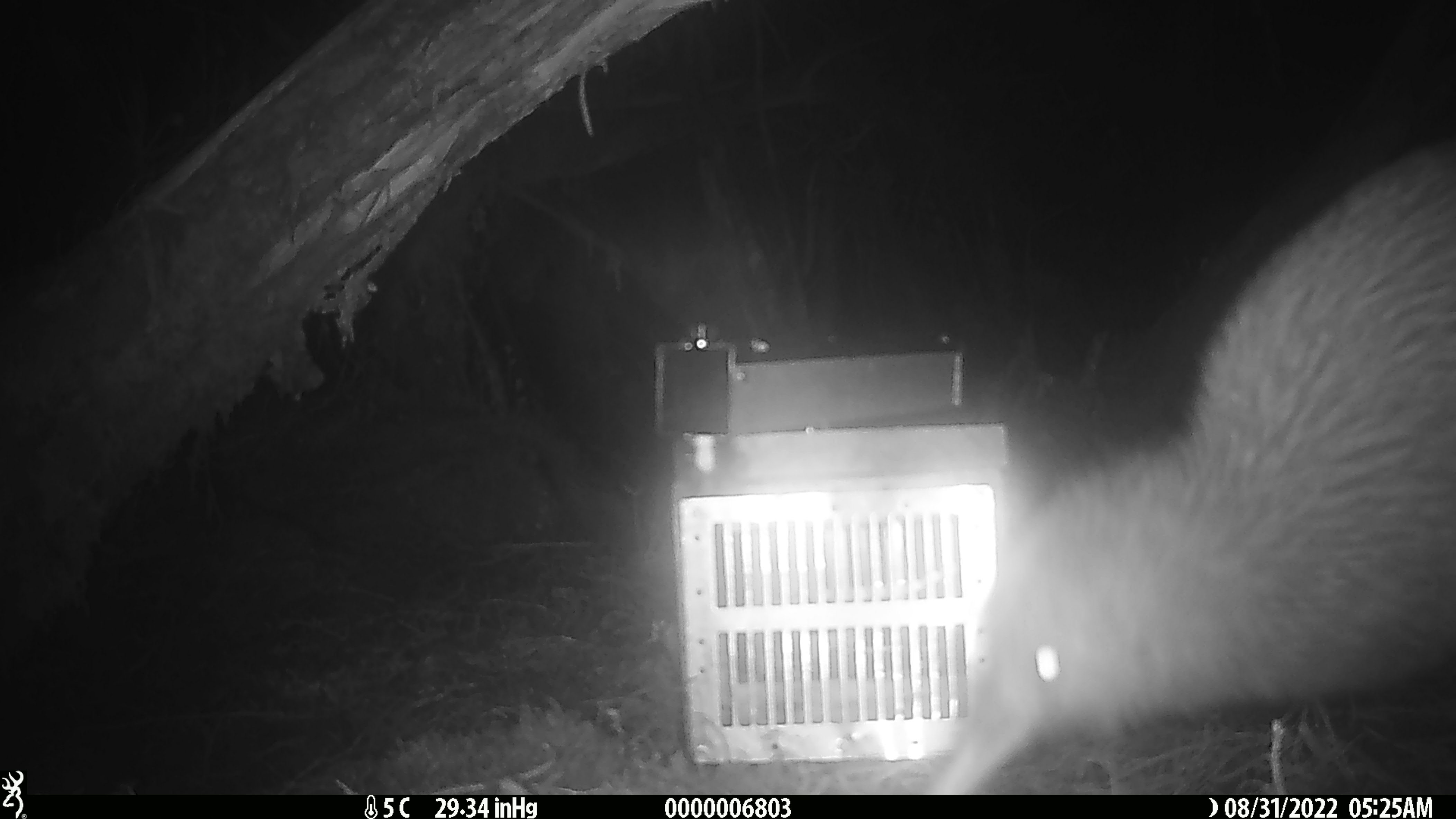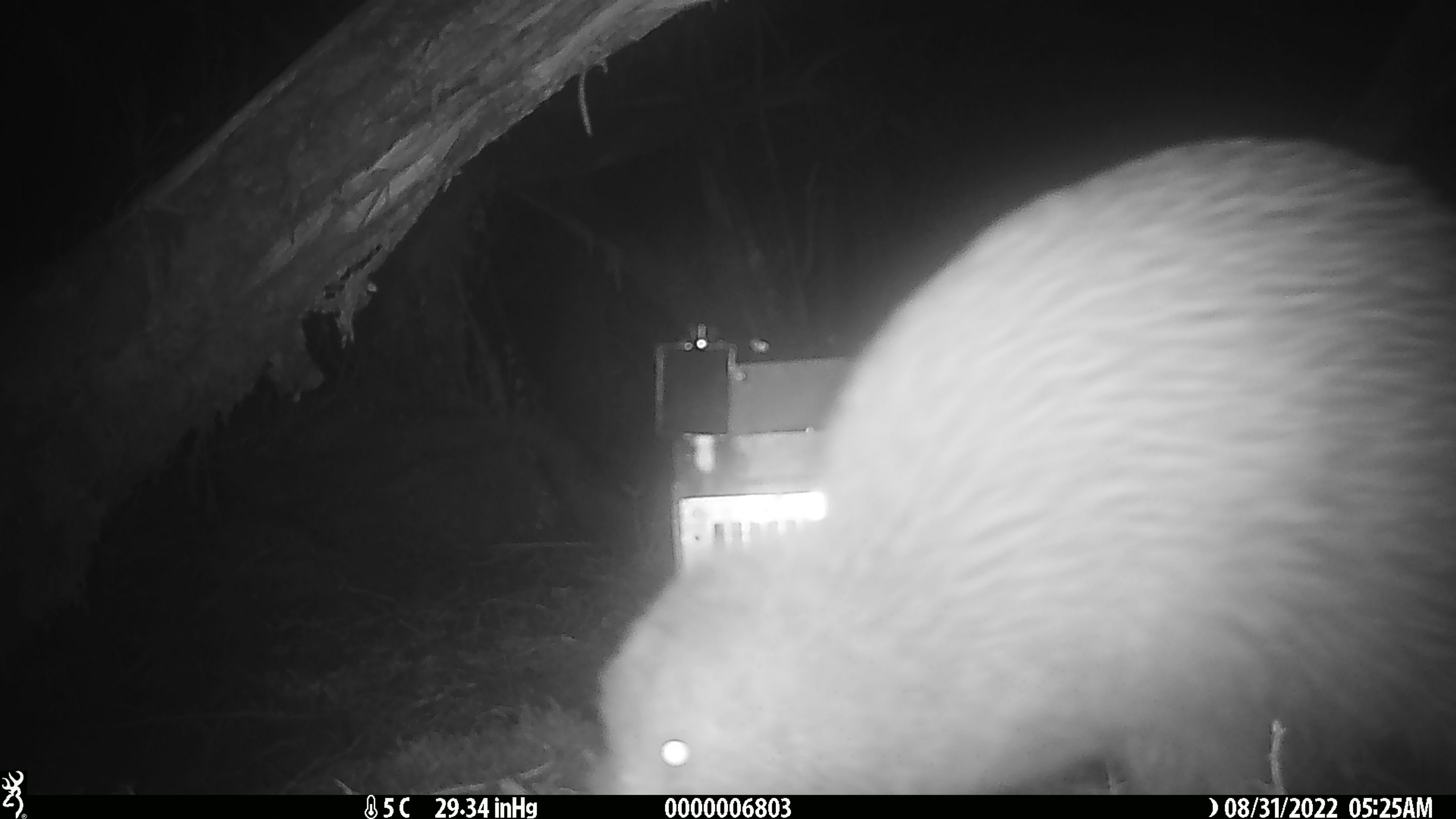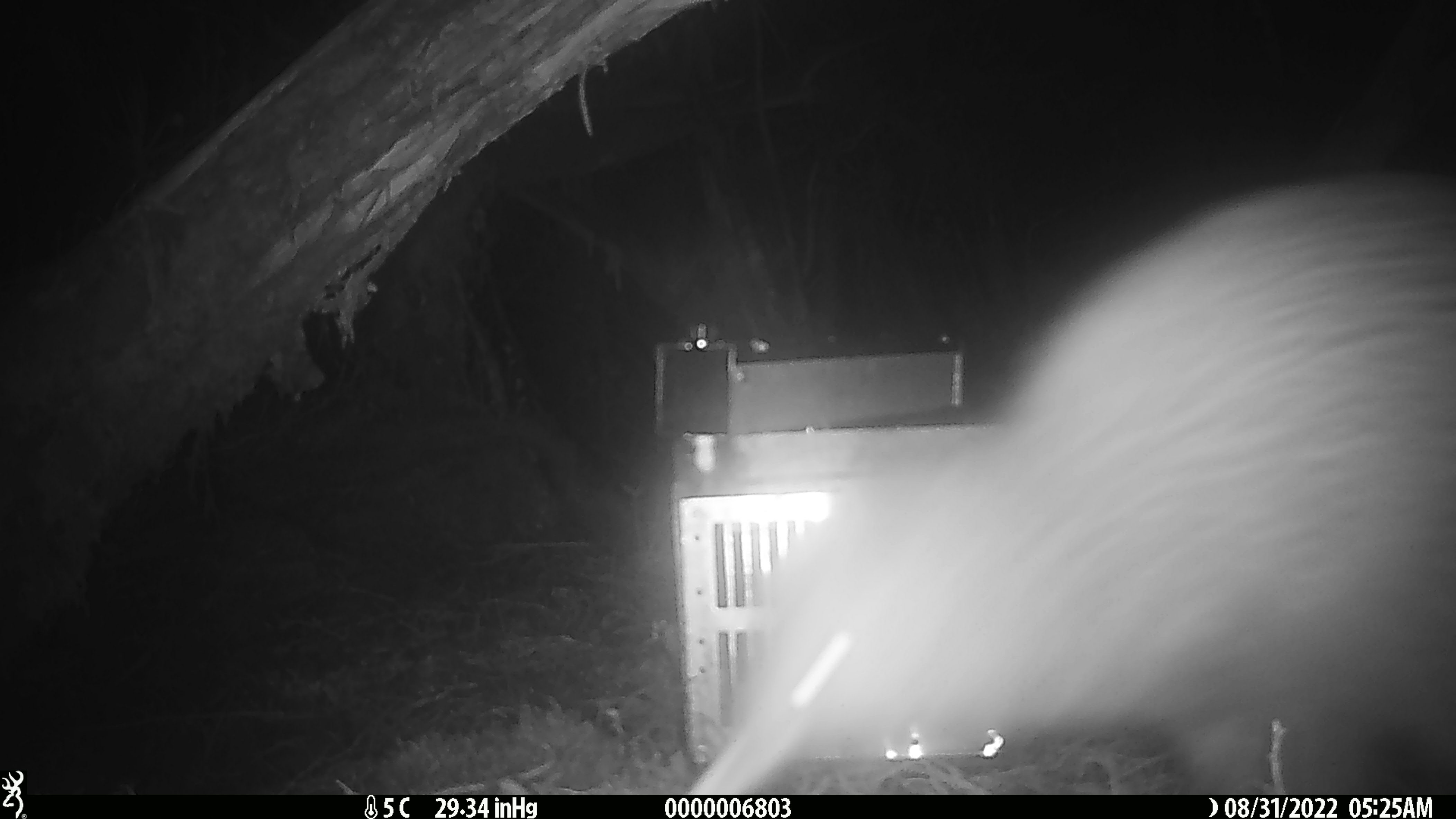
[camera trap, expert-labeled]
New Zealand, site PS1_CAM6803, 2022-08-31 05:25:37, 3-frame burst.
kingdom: Animalia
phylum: Chordata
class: Aves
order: Apterygiformes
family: Apterygidae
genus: Apteryx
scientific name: Apteryx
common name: kiwi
Kiwi (Apteryx).